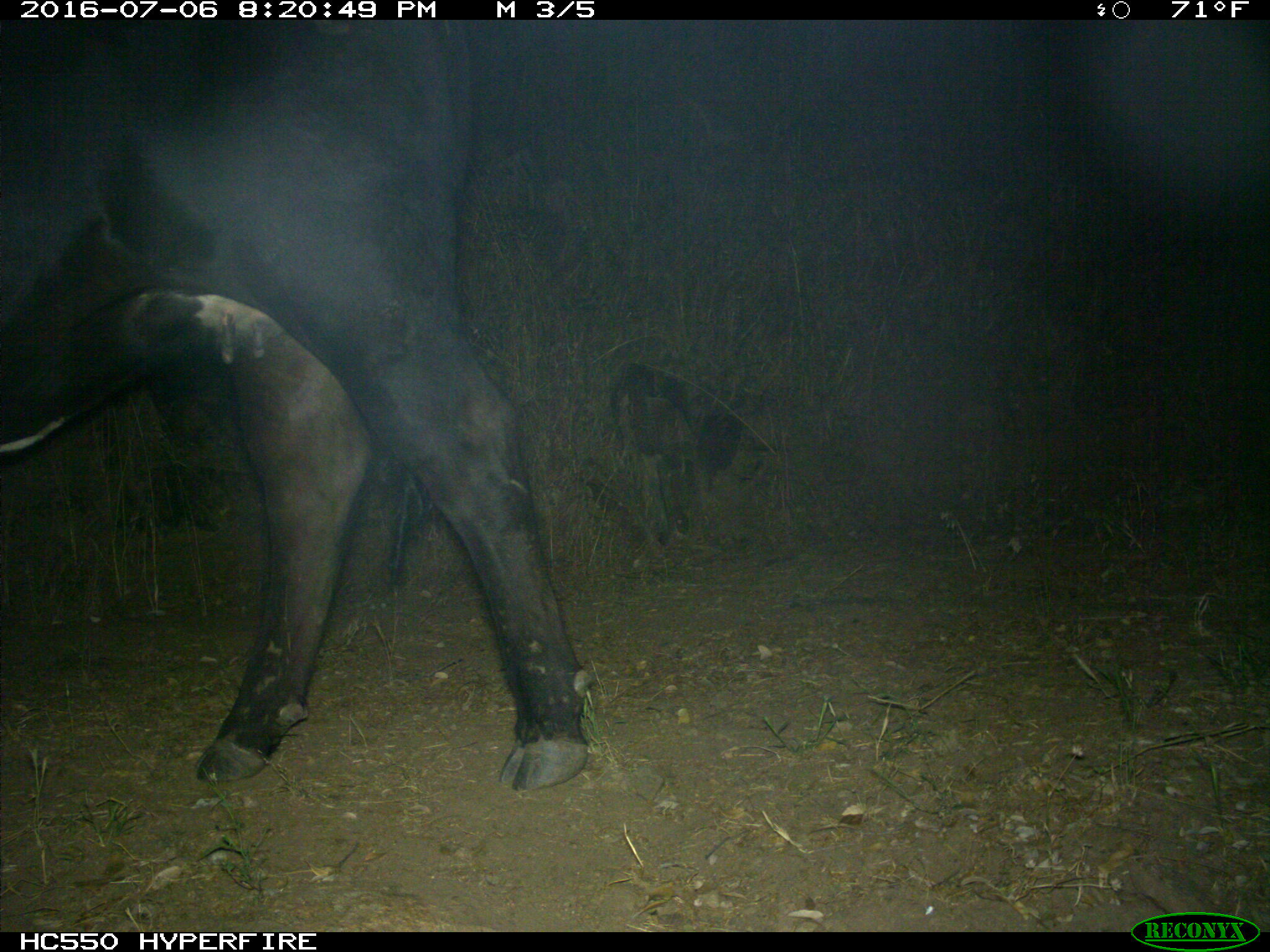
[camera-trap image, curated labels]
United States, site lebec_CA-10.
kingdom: Animalia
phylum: Chordata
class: Mammalia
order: Artiodactyla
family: Bovidae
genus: Bos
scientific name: Bos taurus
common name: domestic cow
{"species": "Bos taurus (domestic cow)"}